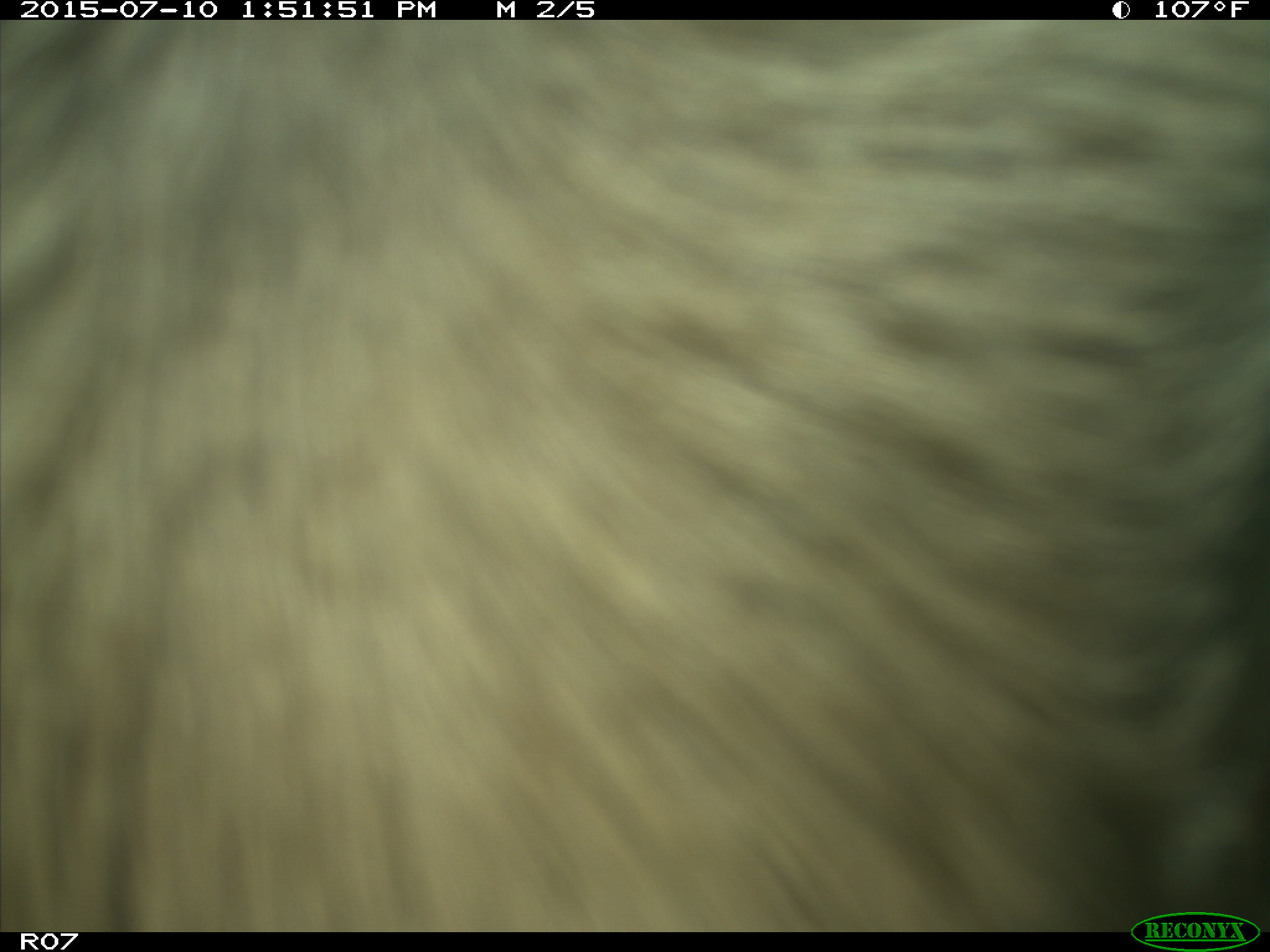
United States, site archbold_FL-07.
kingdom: Animalia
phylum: Chordata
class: Mammalia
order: Artiodactyla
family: Bovidae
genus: Bos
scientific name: Bos taurus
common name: domestic cow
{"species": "Bos taurus (domestic cow)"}